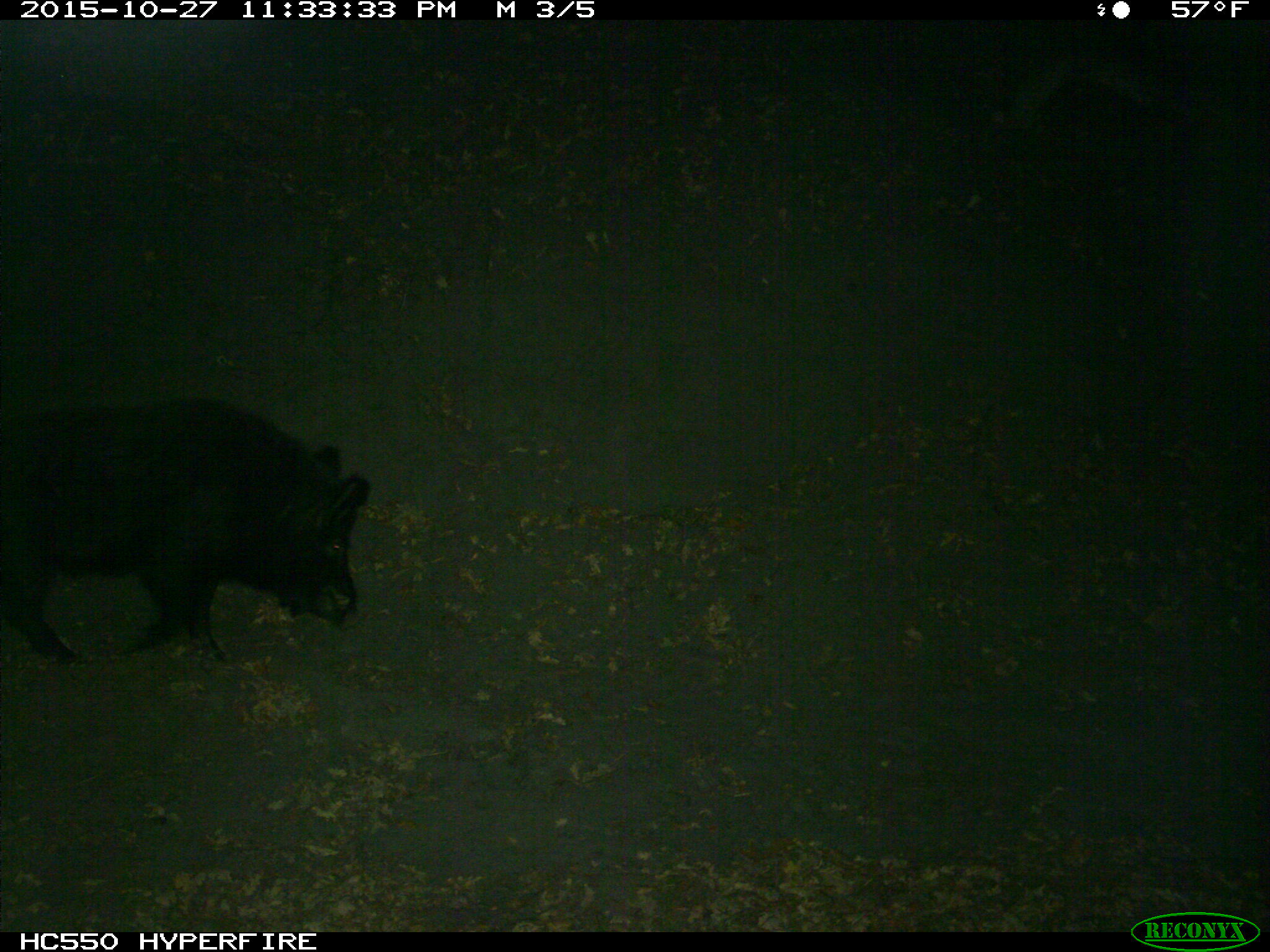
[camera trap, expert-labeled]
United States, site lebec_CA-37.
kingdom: Animalia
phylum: Chordata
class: Mammalia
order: Artiodactyla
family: Suidae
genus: Sus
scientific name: Sus scrofa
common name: wild boar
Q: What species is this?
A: Sus scrofa (wild boar).